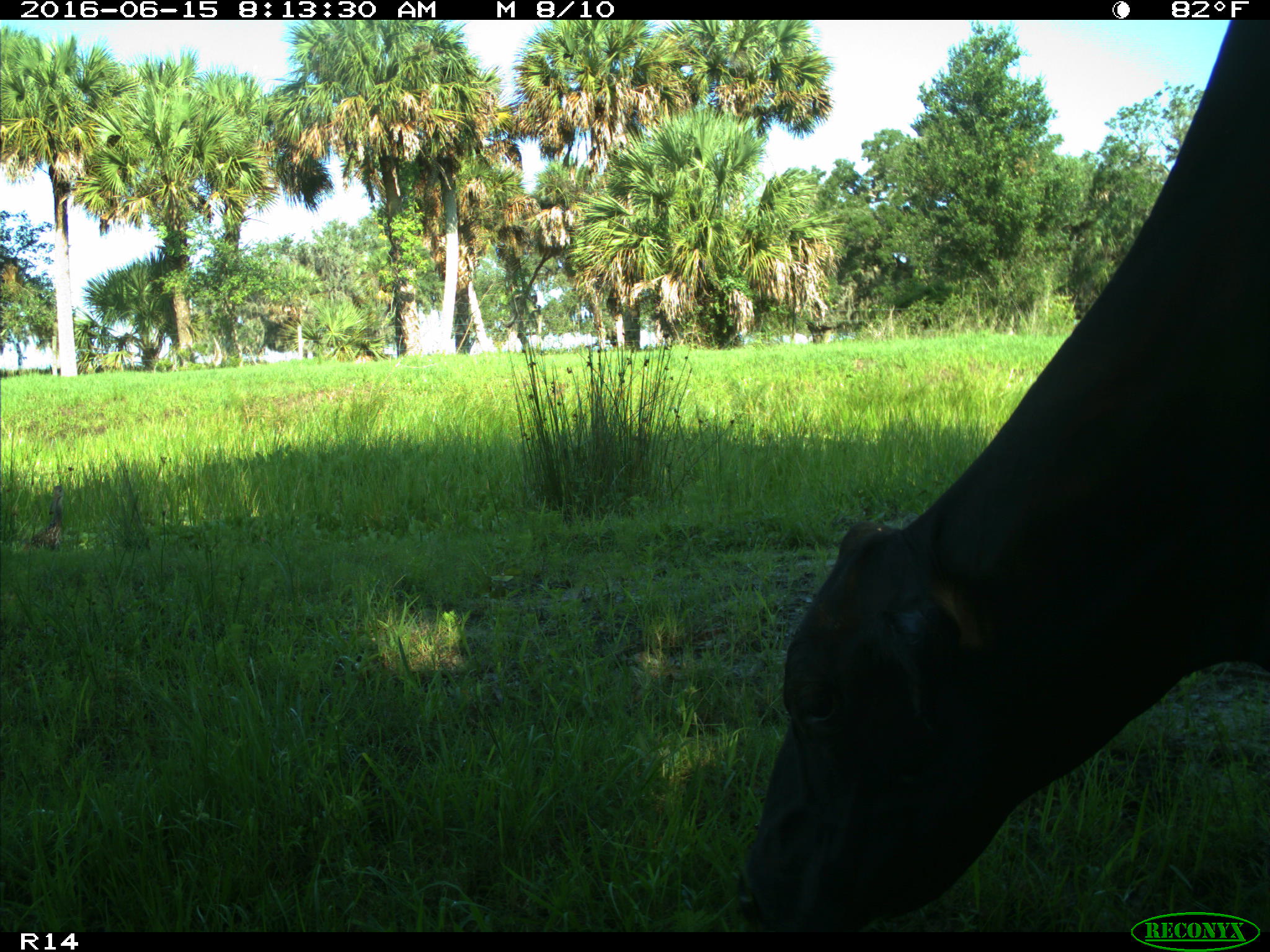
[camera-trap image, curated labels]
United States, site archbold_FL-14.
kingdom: Animalia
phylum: Chordata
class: Mammalia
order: Artiodactyla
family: Bovidae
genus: Bos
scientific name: Bos taurus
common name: domestic cow